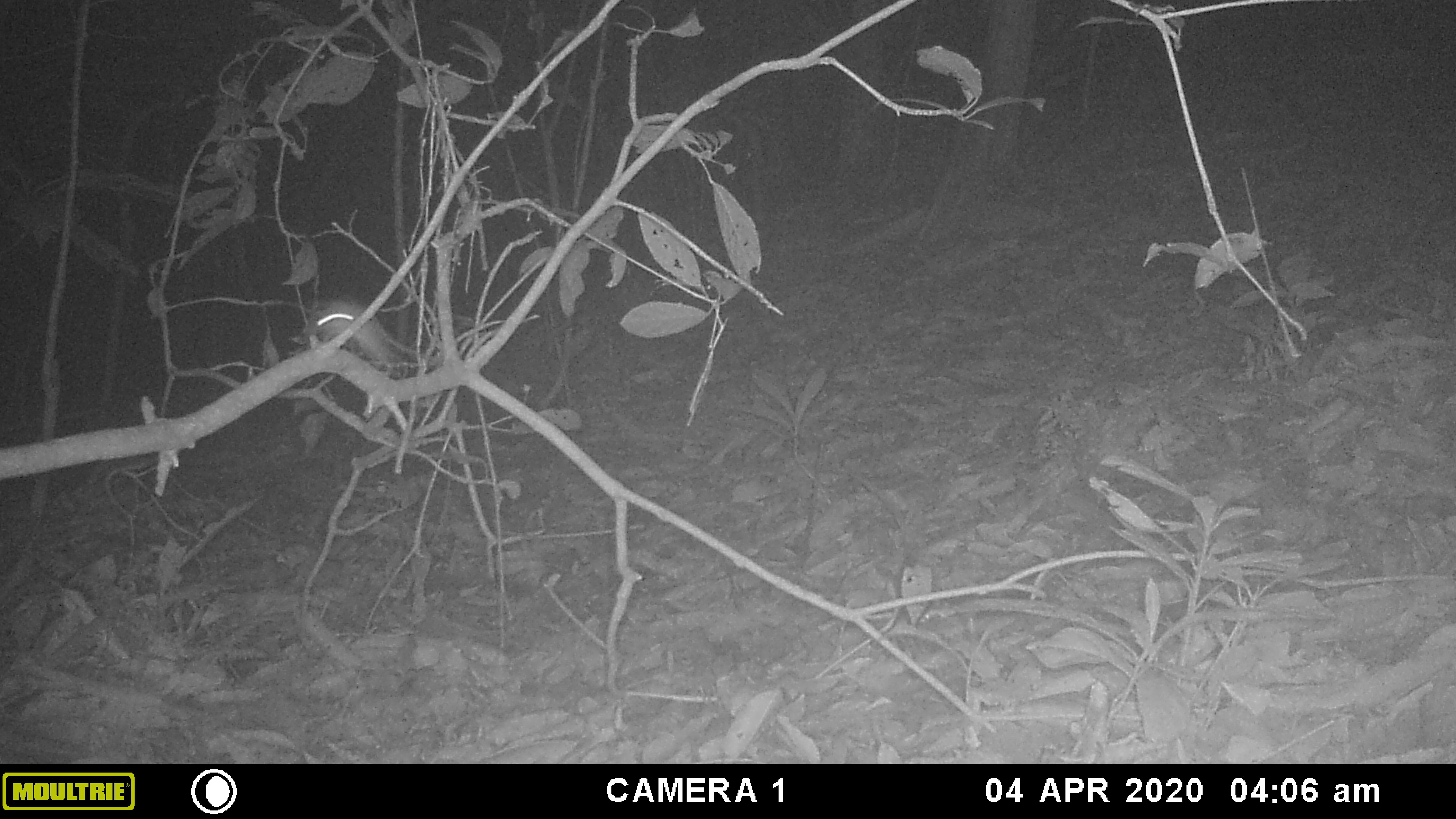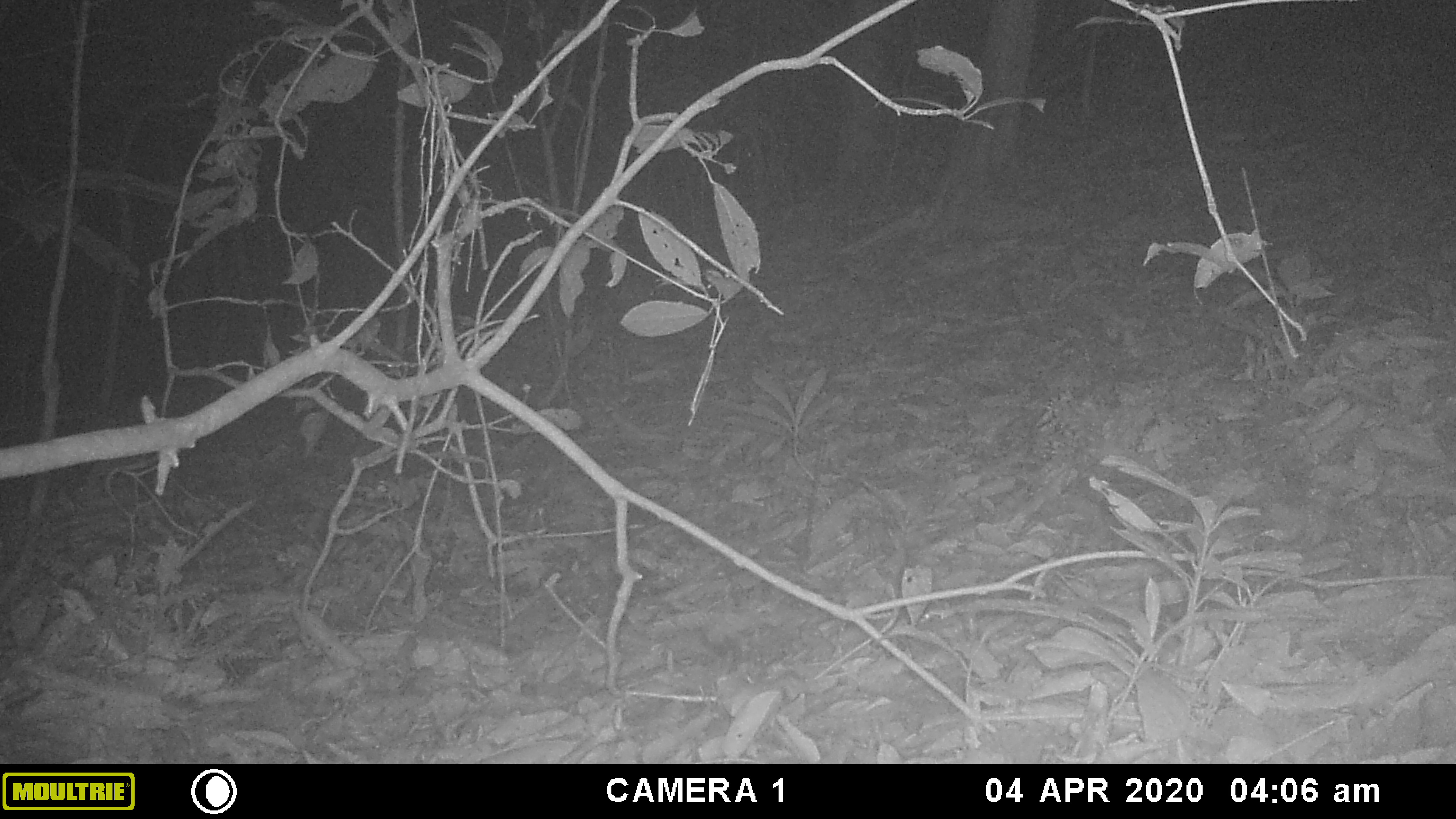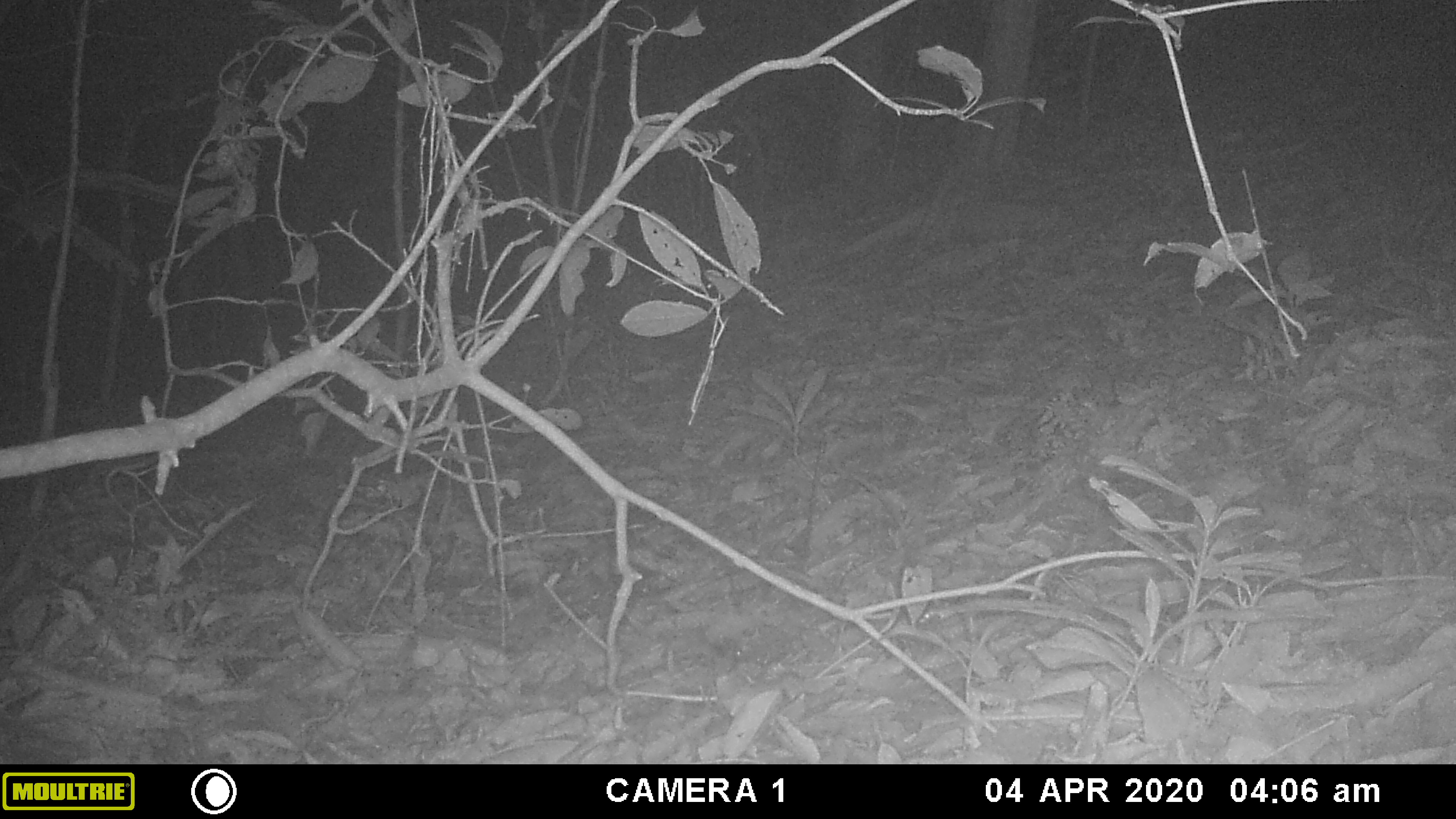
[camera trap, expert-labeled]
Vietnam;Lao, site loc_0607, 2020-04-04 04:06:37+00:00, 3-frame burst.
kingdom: Animalia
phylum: Chordata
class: Mammalia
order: Rodentia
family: Muridae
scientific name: Muridae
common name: old-world mice and rats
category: unidentified murid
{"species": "unidentified murid (old-world mice and rats) (Muridae)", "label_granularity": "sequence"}